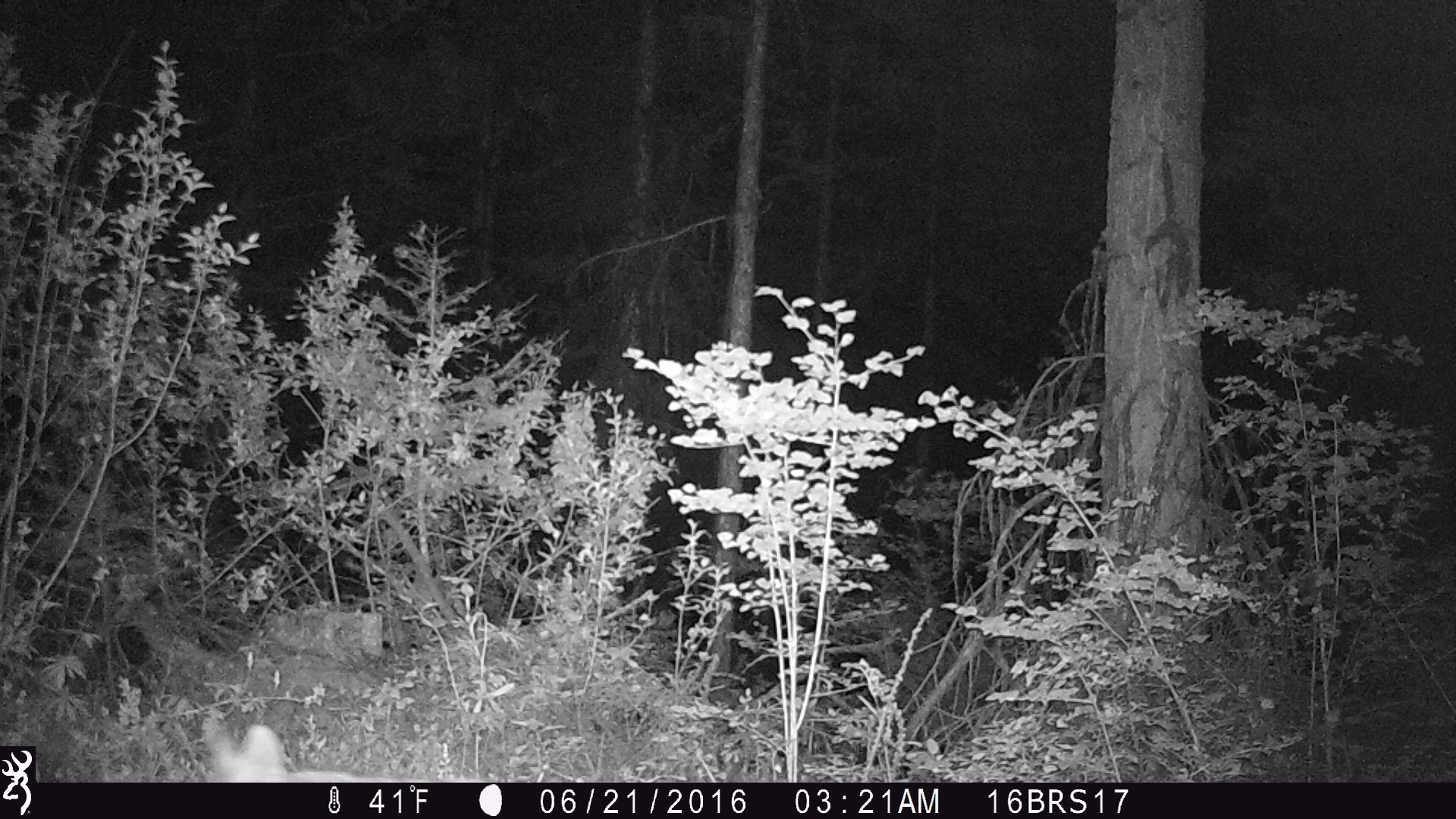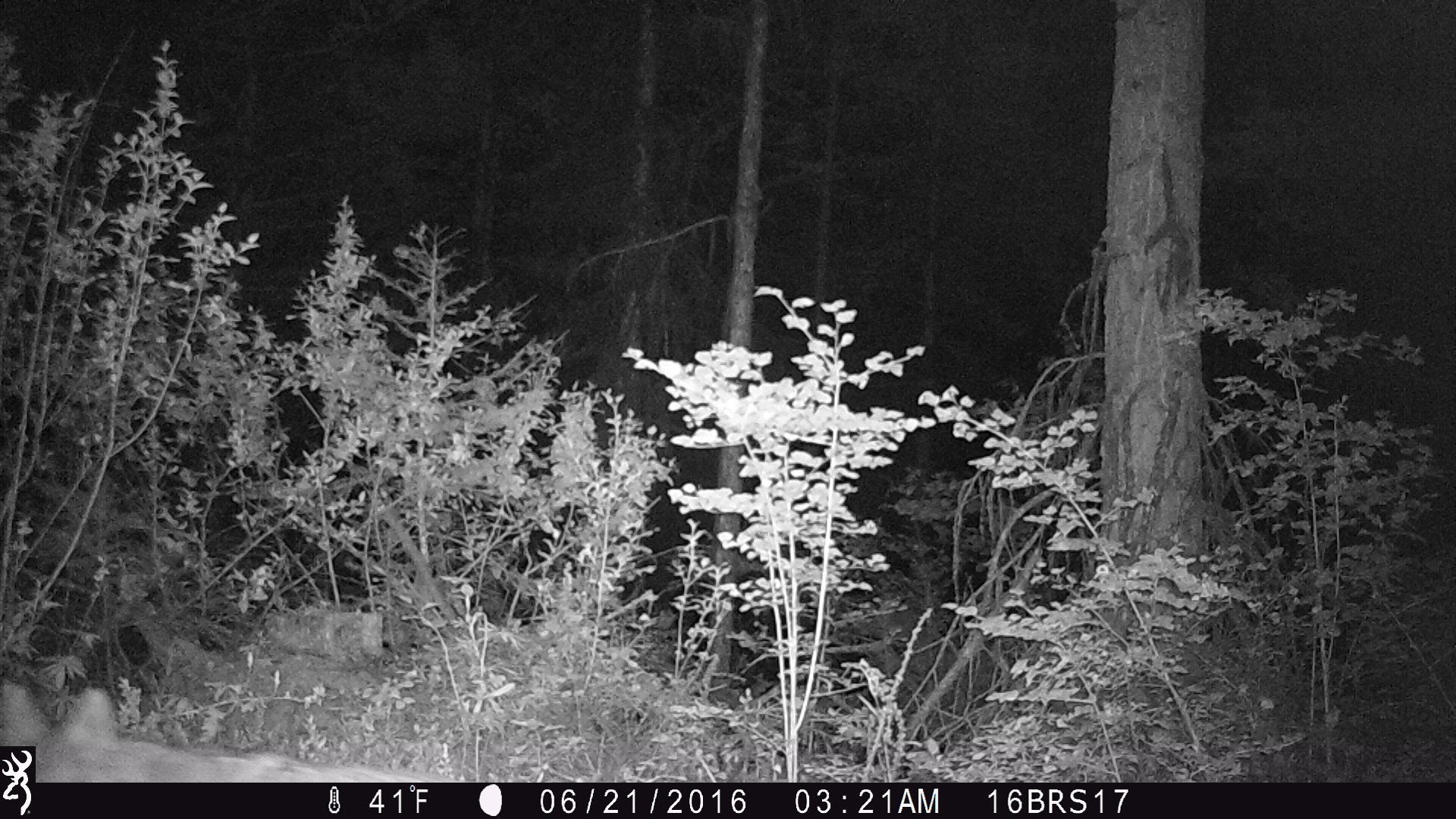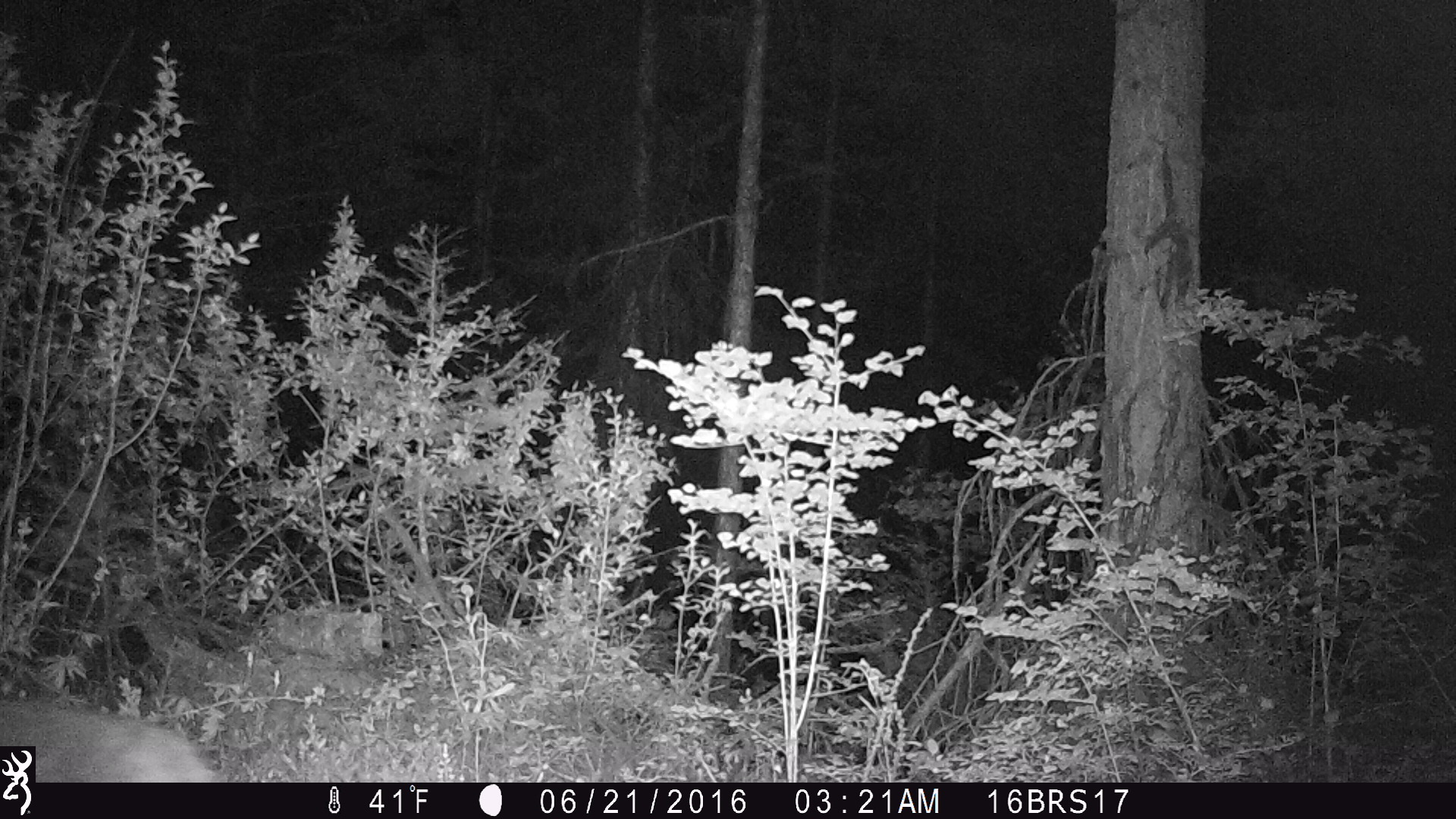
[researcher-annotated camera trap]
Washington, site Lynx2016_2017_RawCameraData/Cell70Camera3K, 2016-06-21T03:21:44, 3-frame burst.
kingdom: Animalia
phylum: Chordata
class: Mammalia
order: Carnivora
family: Canidae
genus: Canis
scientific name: Canis latrans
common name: coyote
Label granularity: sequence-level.